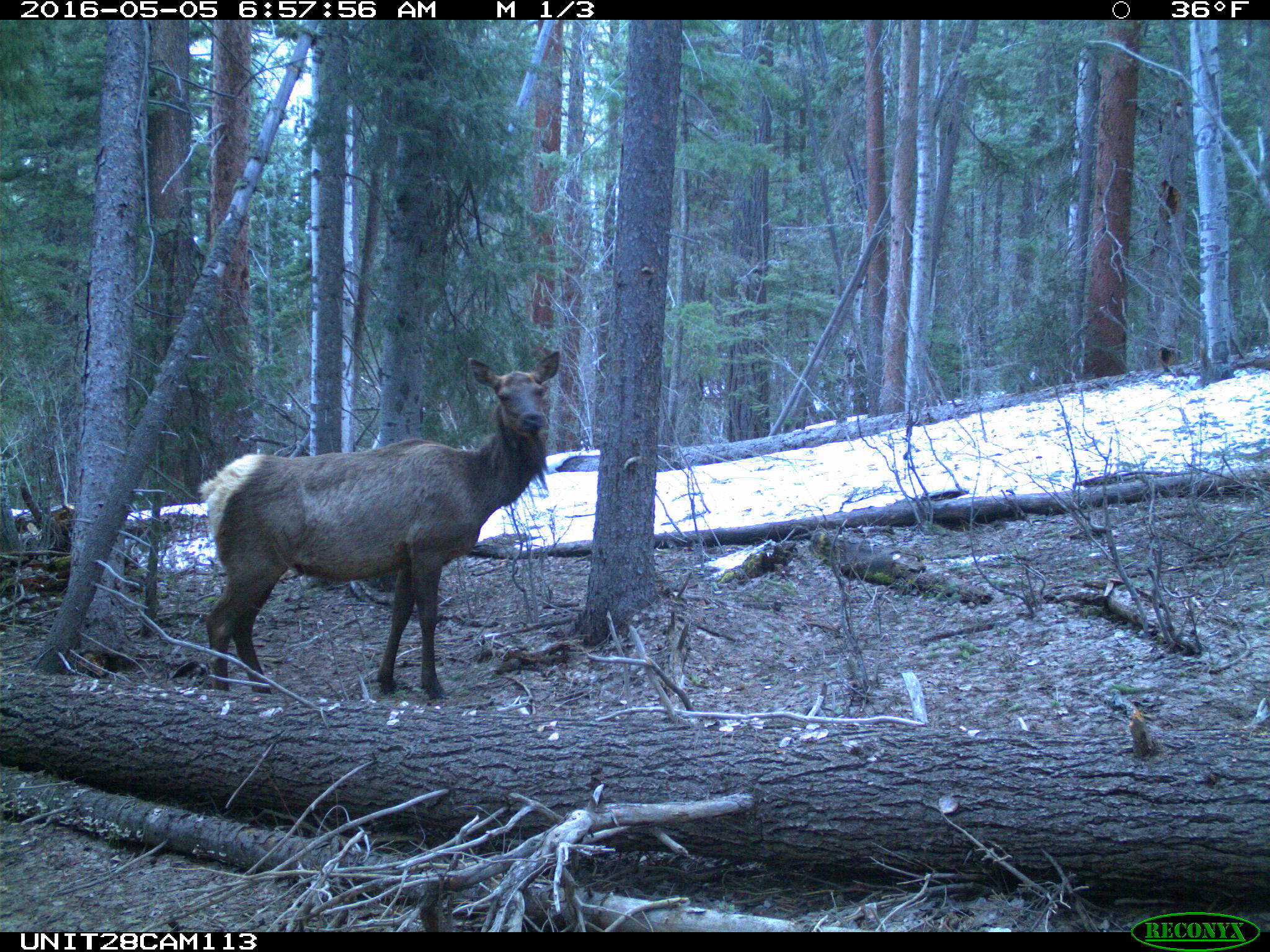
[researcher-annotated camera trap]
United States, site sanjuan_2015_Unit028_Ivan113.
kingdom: Animalia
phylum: Chordata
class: Mammalia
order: Artiodactyla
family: Cervidae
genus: Cervus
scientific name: Cervus elaphus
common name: red deer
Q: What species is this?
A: Cervus elaphus (red deer).